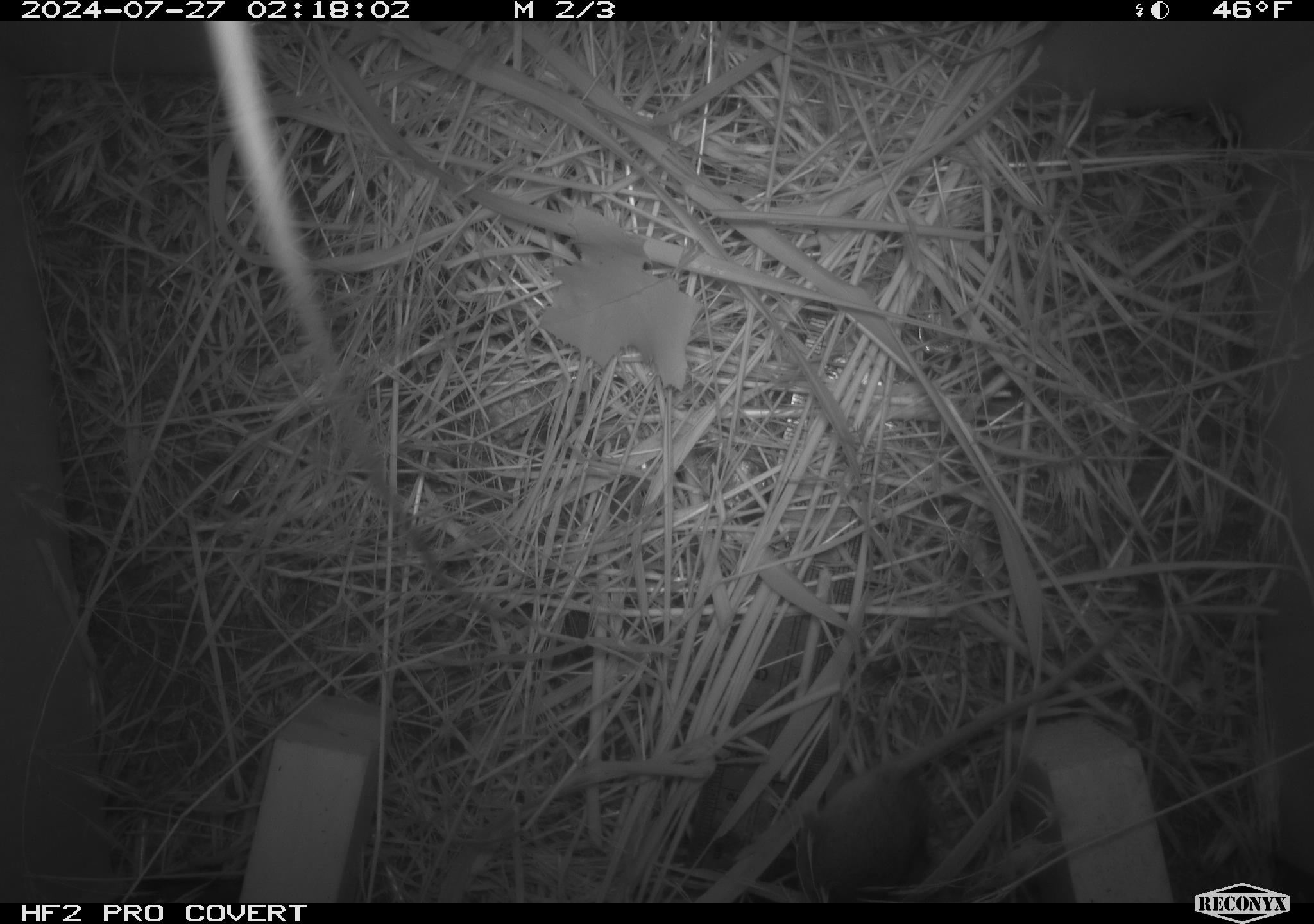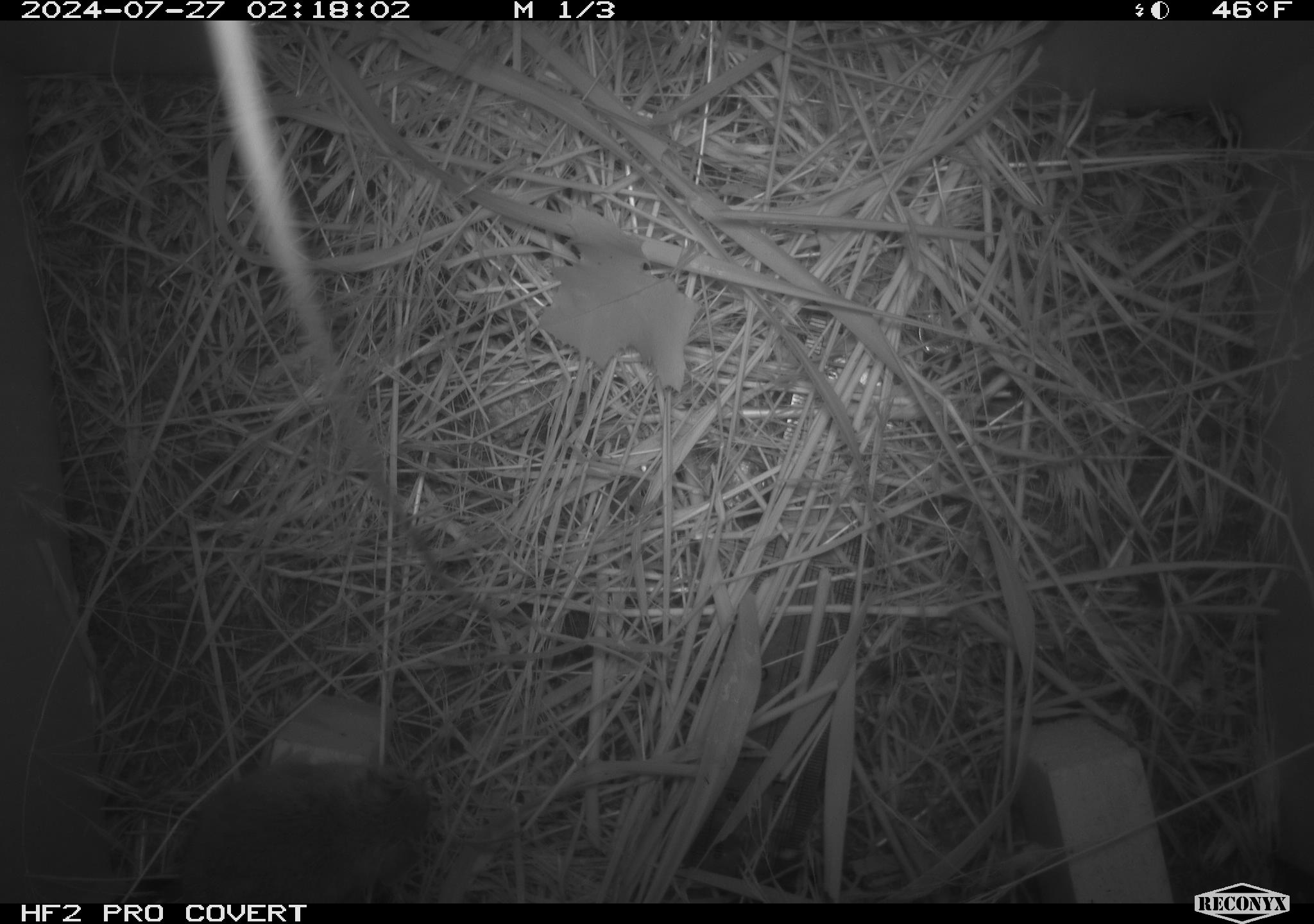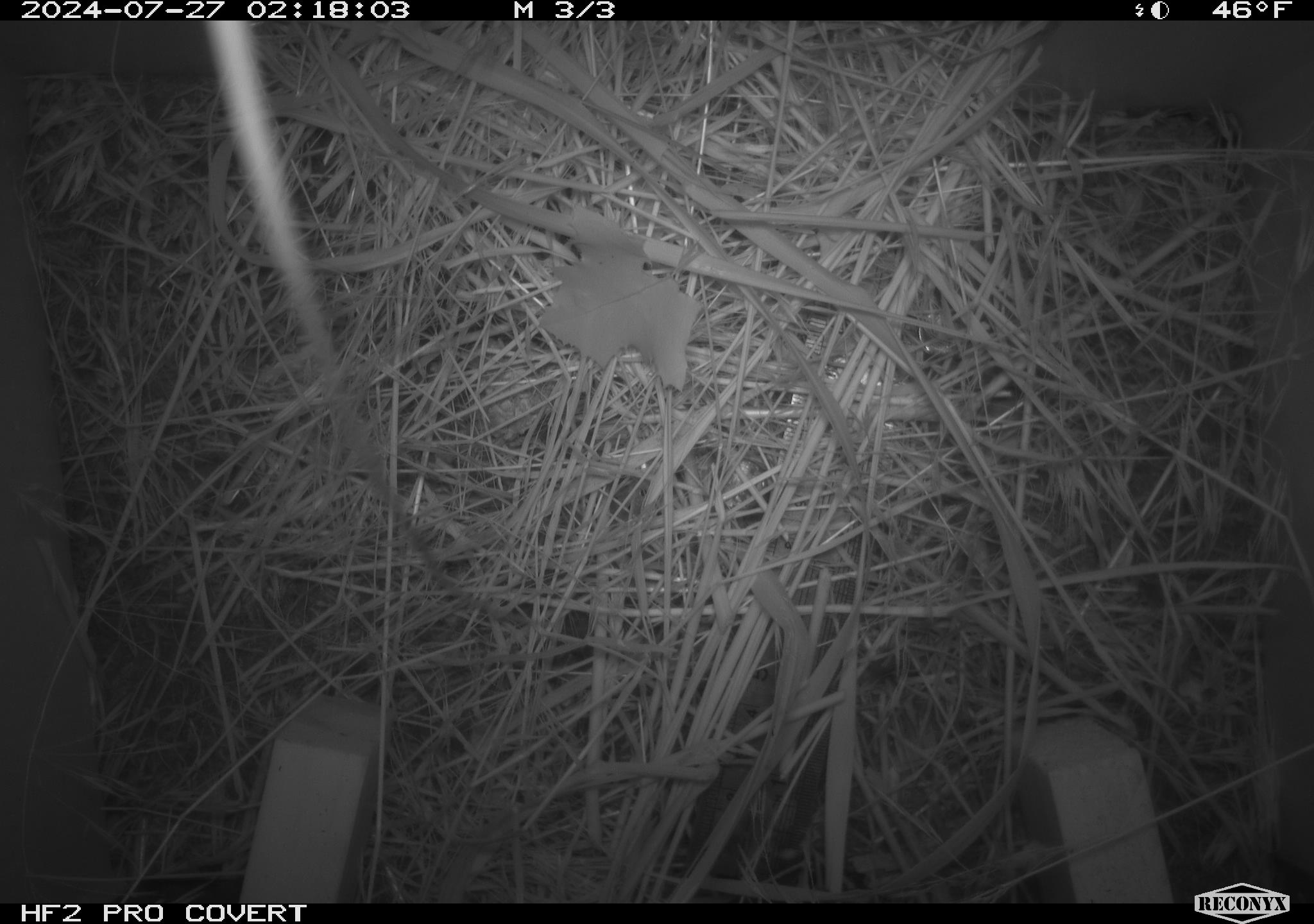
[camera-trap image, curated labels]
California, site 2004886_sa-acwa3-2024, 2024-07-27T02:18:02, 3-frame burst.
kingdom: Animalia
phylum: Chordata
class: Mammalia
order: Rodentia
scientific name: Rodentia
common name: mouse species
Mouse species (Rodentia).